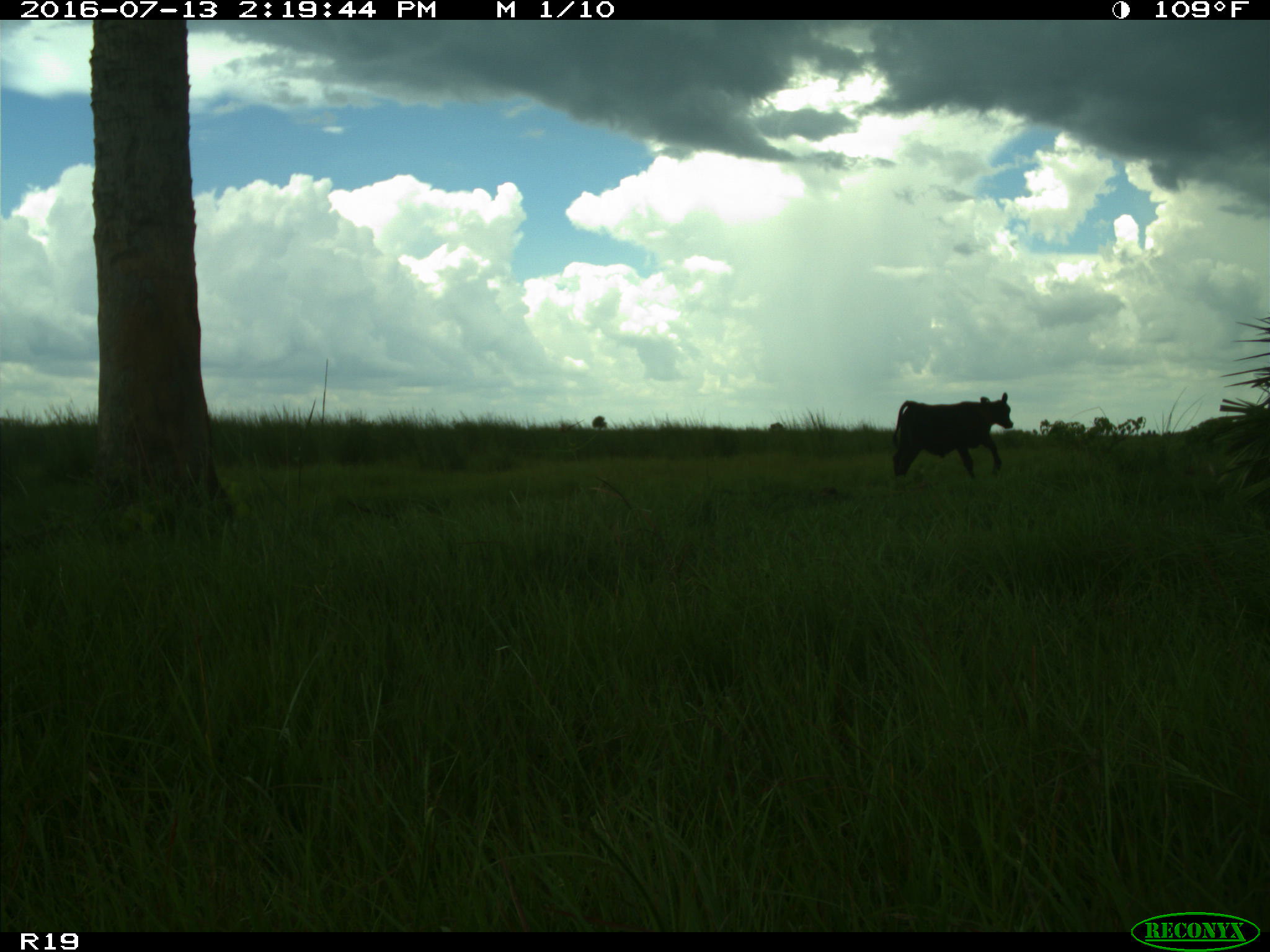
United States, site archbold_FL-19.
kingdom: Animalia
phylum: Chordata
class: Mammalia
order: Artiodactyla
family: Bovidae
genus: Bos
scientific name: Bos taurus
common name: domestic cow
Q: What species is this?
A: Bos taurus (domestic cow).